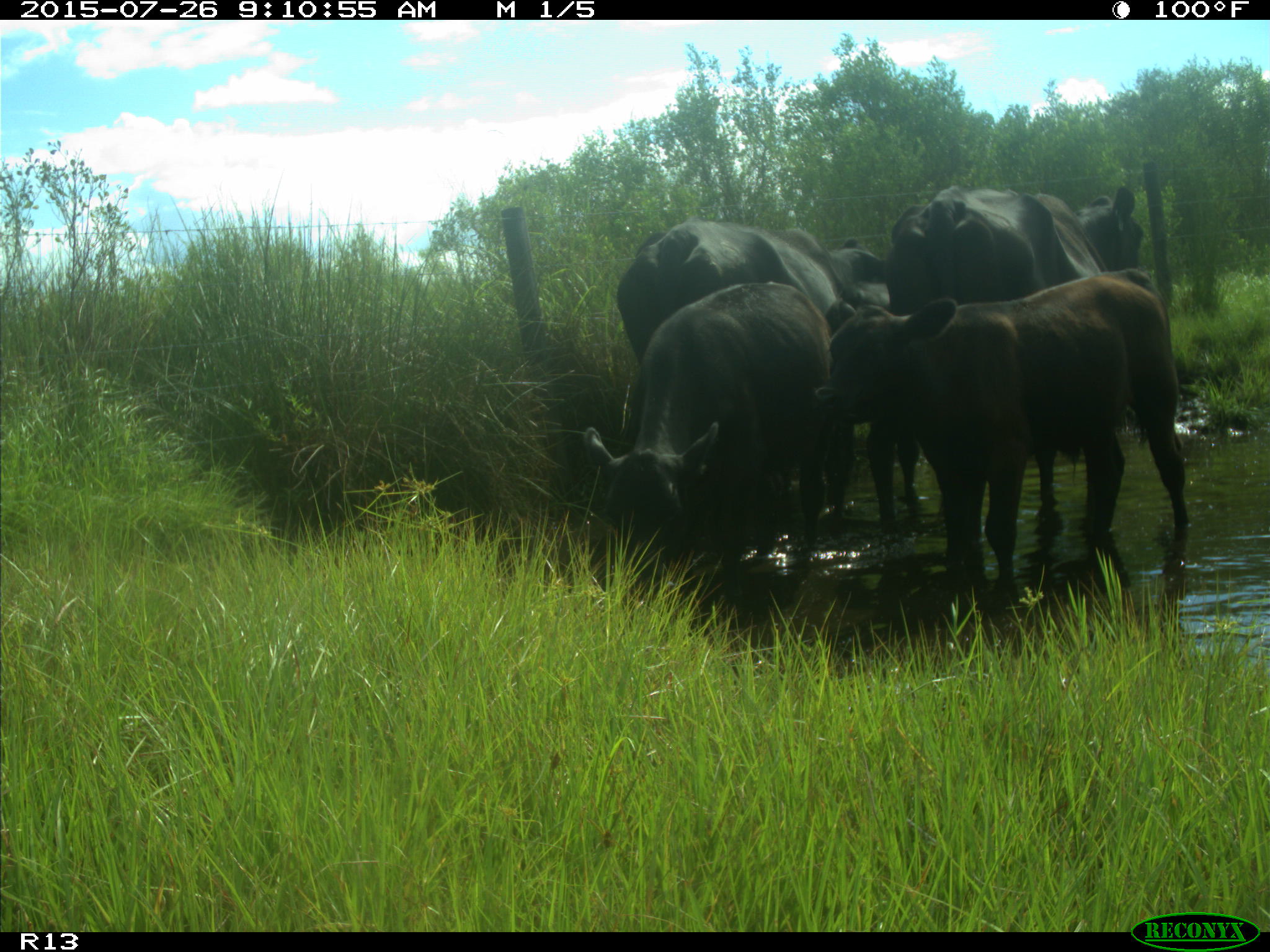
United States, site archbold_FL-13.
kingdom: Animalia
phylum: Chordata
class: Mammalia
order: Artiodactyla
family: Bovidae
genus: Bos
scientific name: Bos taurus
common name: domestic cow